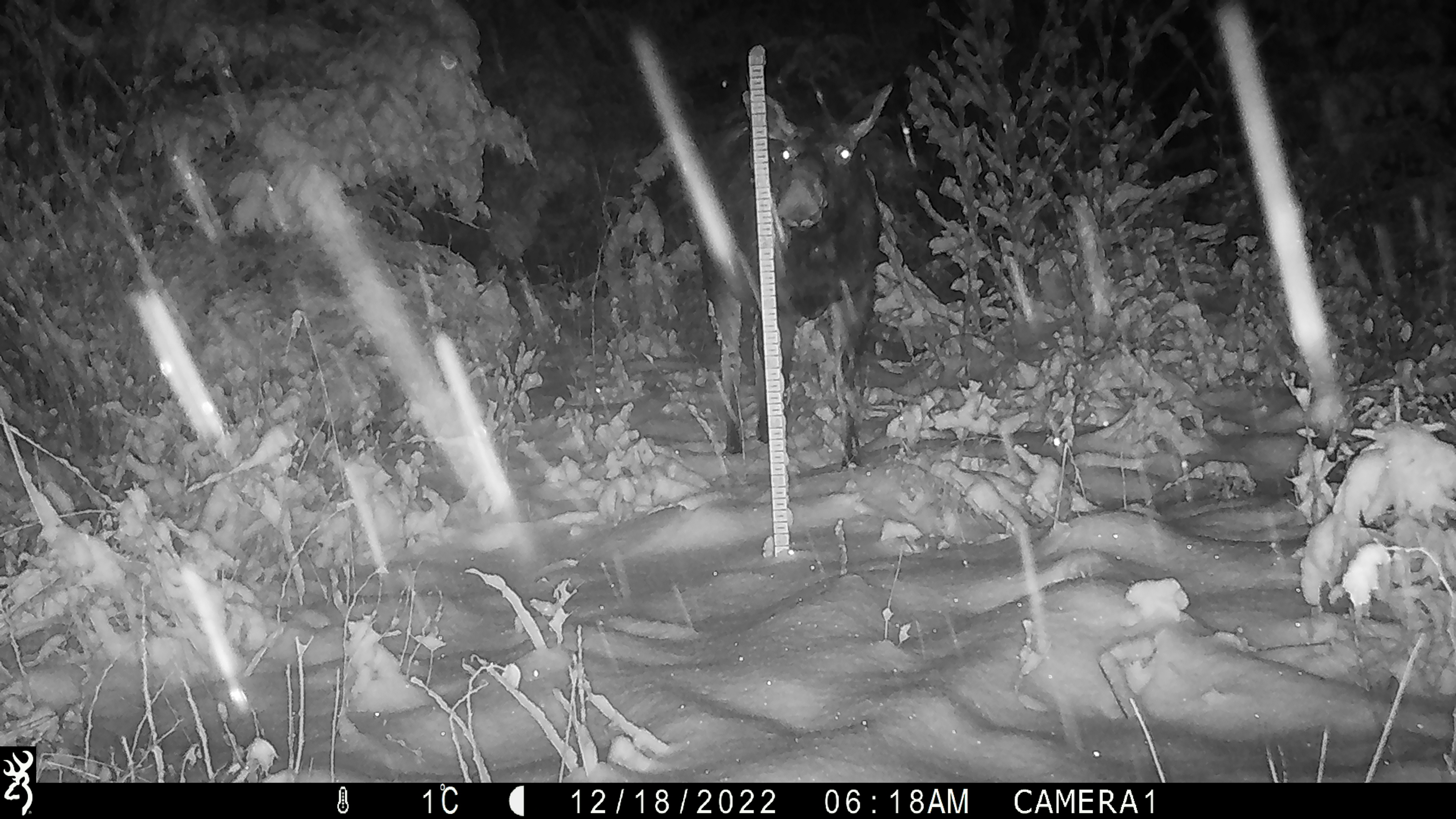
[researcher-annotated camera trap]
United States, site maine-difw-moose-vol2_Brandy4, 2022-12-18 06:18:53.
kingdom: Animalia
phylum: Chordata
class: Mammalia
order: Artiodactyla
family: Cervidae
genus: Alces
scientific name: Alces alces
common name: moose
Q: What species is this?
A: Moose (Alces alces).